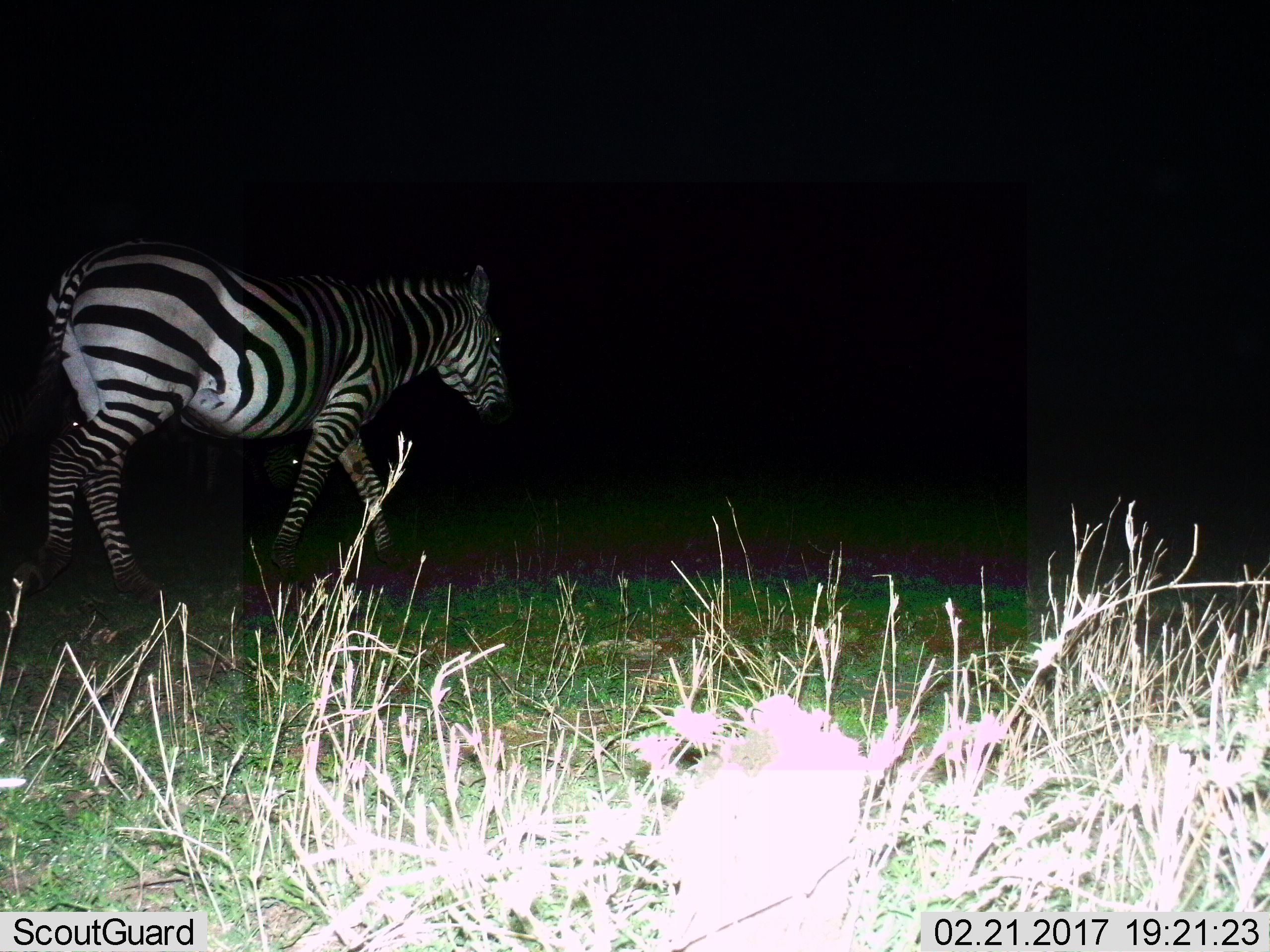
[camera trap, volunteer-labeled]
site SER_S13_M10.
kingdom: Animalia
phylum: Chordata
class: Mammalia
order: Perissodactyla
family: Equidae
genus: Equus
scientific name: Equus quagga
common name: plains zebra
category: zebraplains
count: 1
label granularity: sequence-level